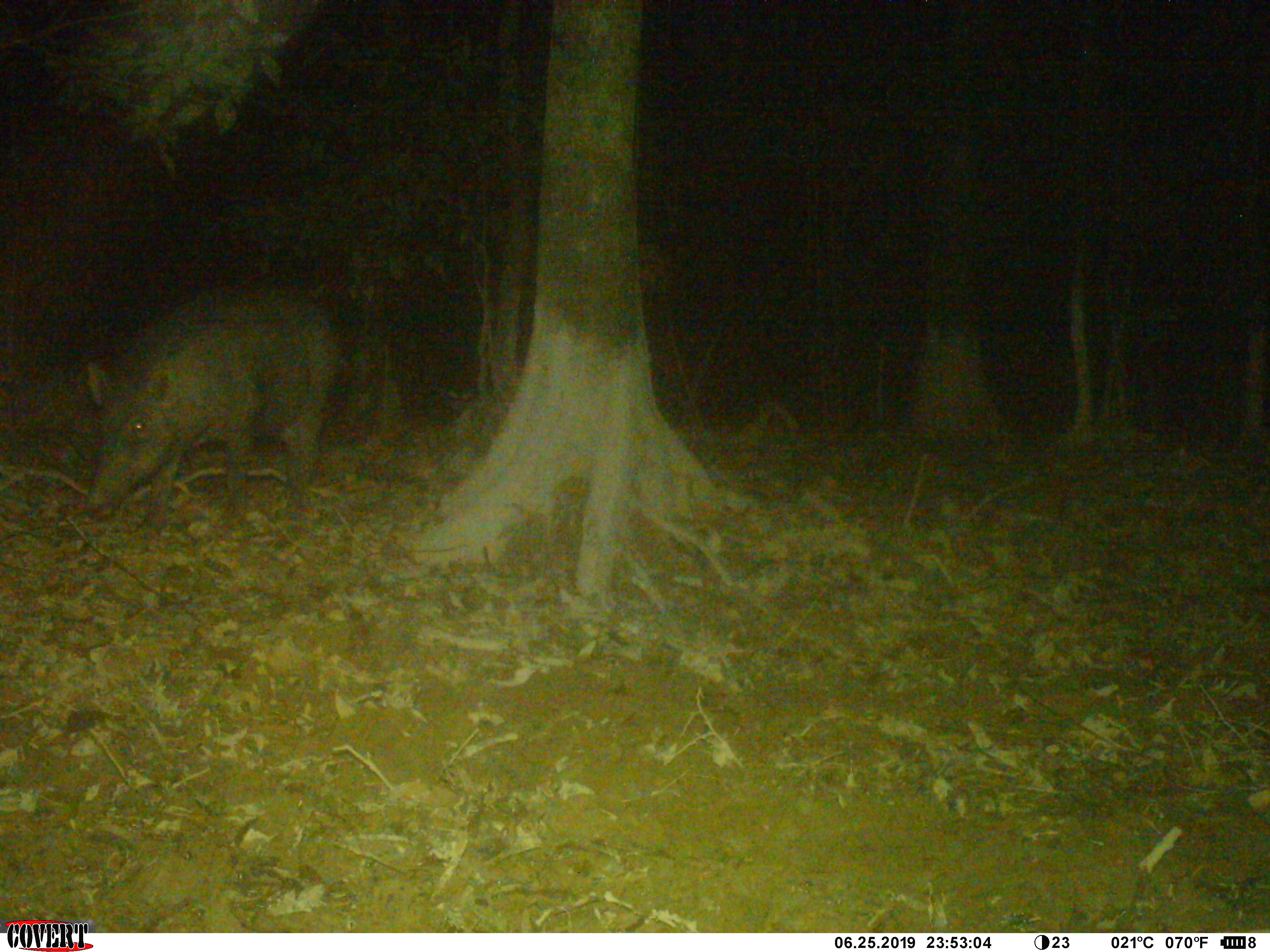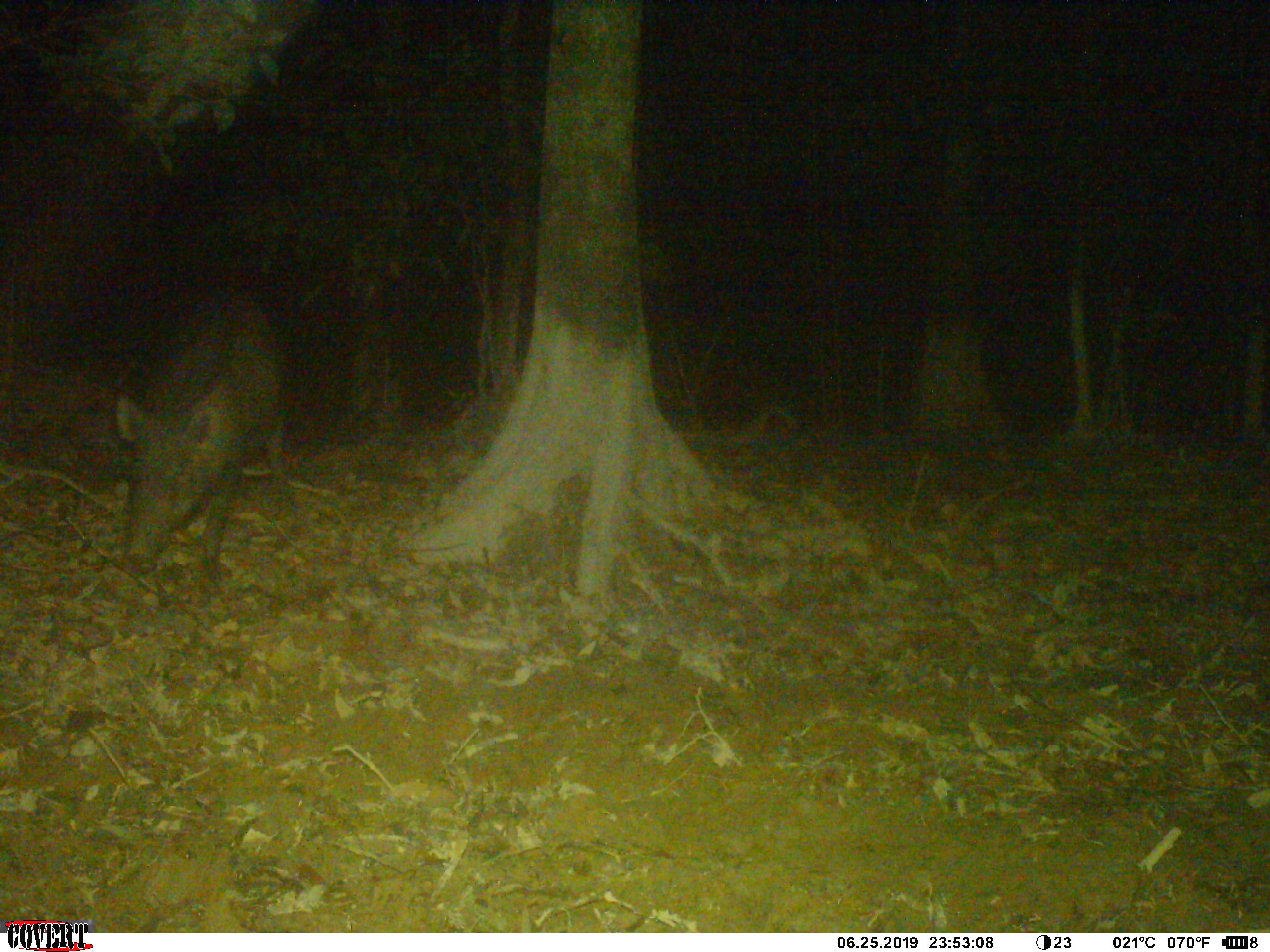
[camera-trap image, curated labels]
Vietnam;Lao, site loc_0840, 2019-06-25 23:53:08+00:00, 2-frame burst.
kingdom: Animalia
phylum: Chordata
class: Mammalia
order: Artiodactyla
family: Suidae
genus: Sus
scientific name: Sus scrofa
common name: eurasian wild pig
Eurasian wild pig (Sus scrofa). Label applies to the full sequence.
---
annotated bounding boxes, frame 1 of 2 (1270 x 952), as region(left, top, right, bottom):
eurasian wild pig: region(85, 282, 341, 545)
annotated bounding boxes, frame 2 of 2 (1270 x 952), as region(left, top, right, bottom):
eurasian wild pig: region(114, 288, 289, 584)